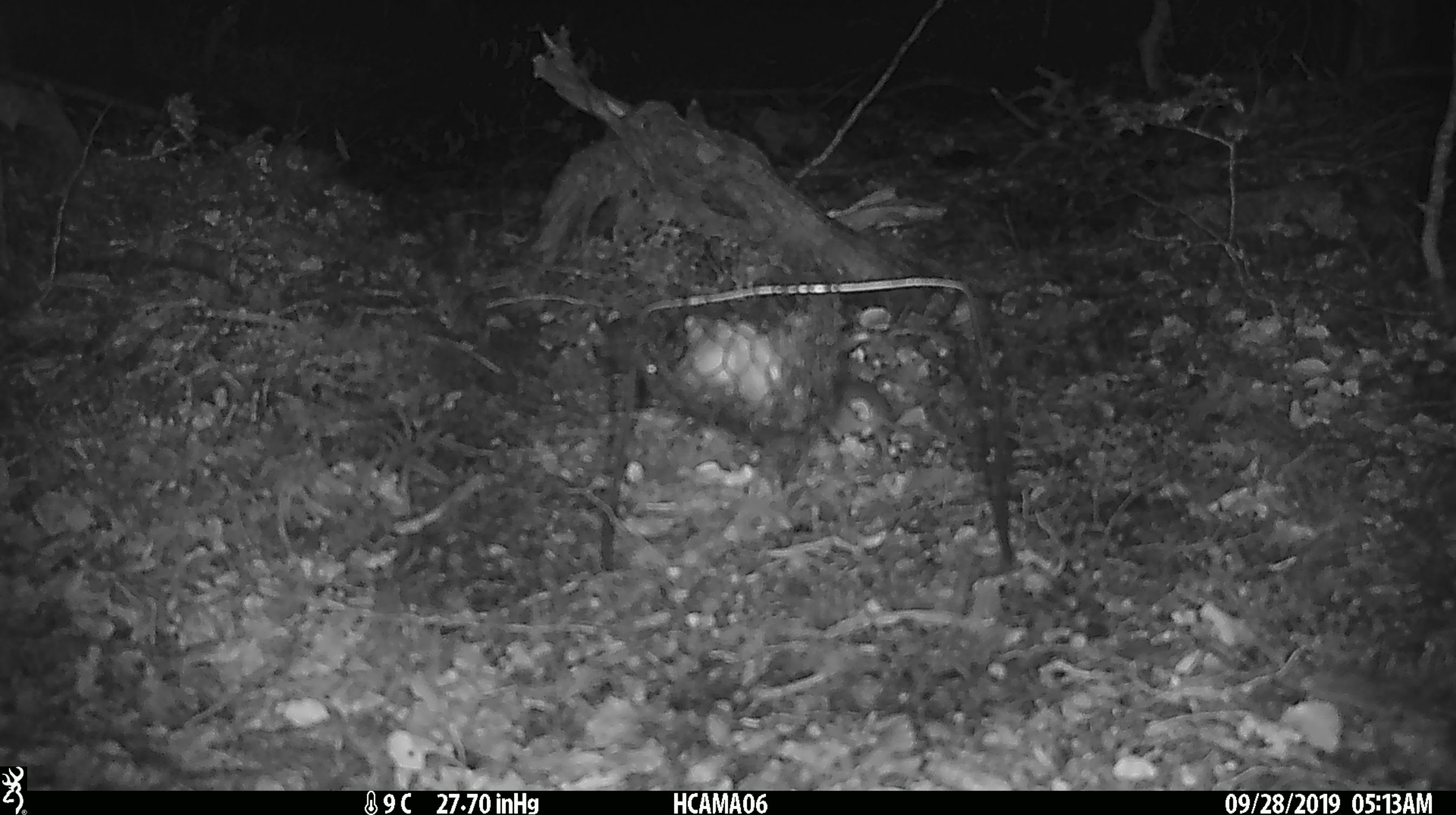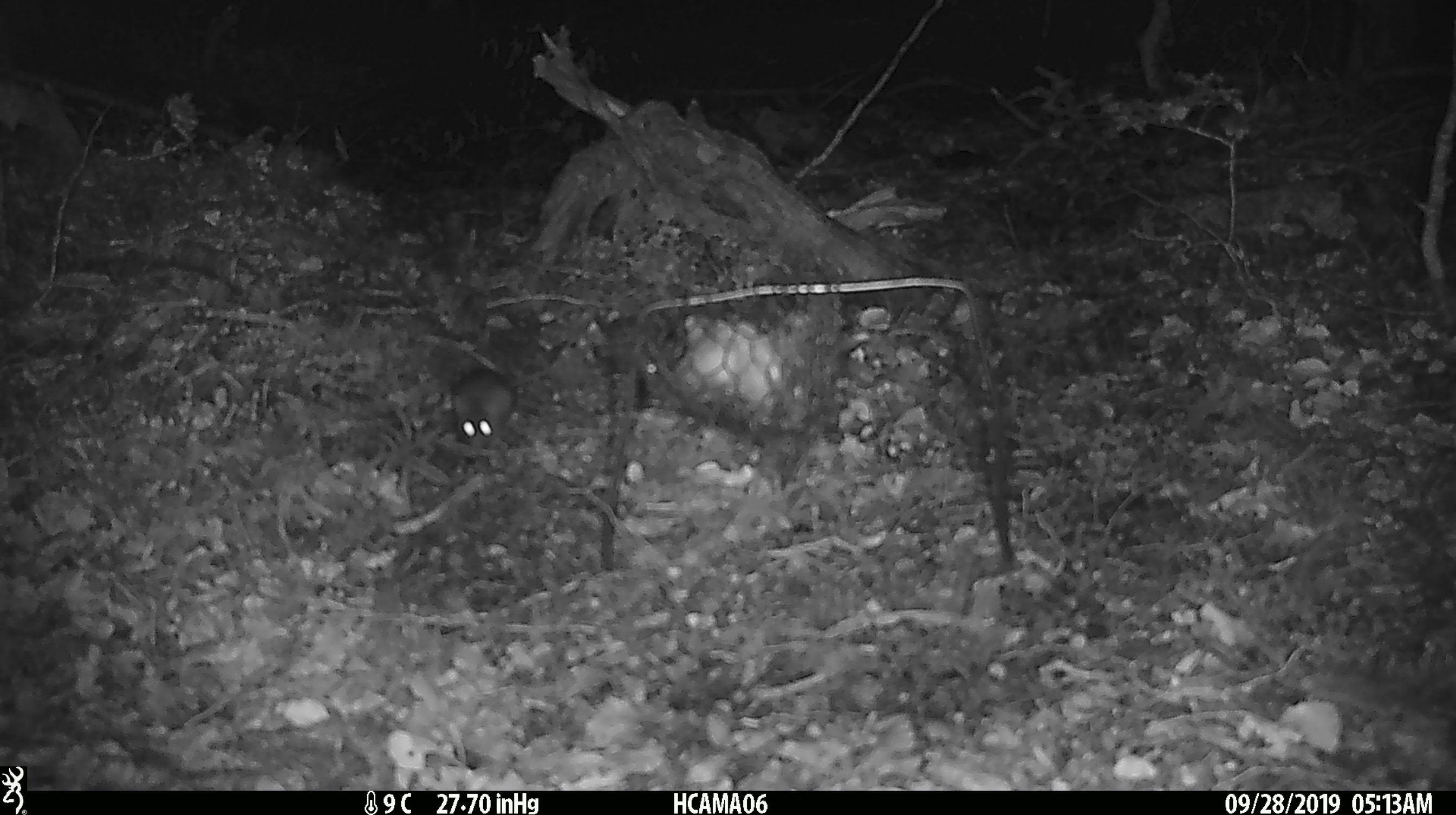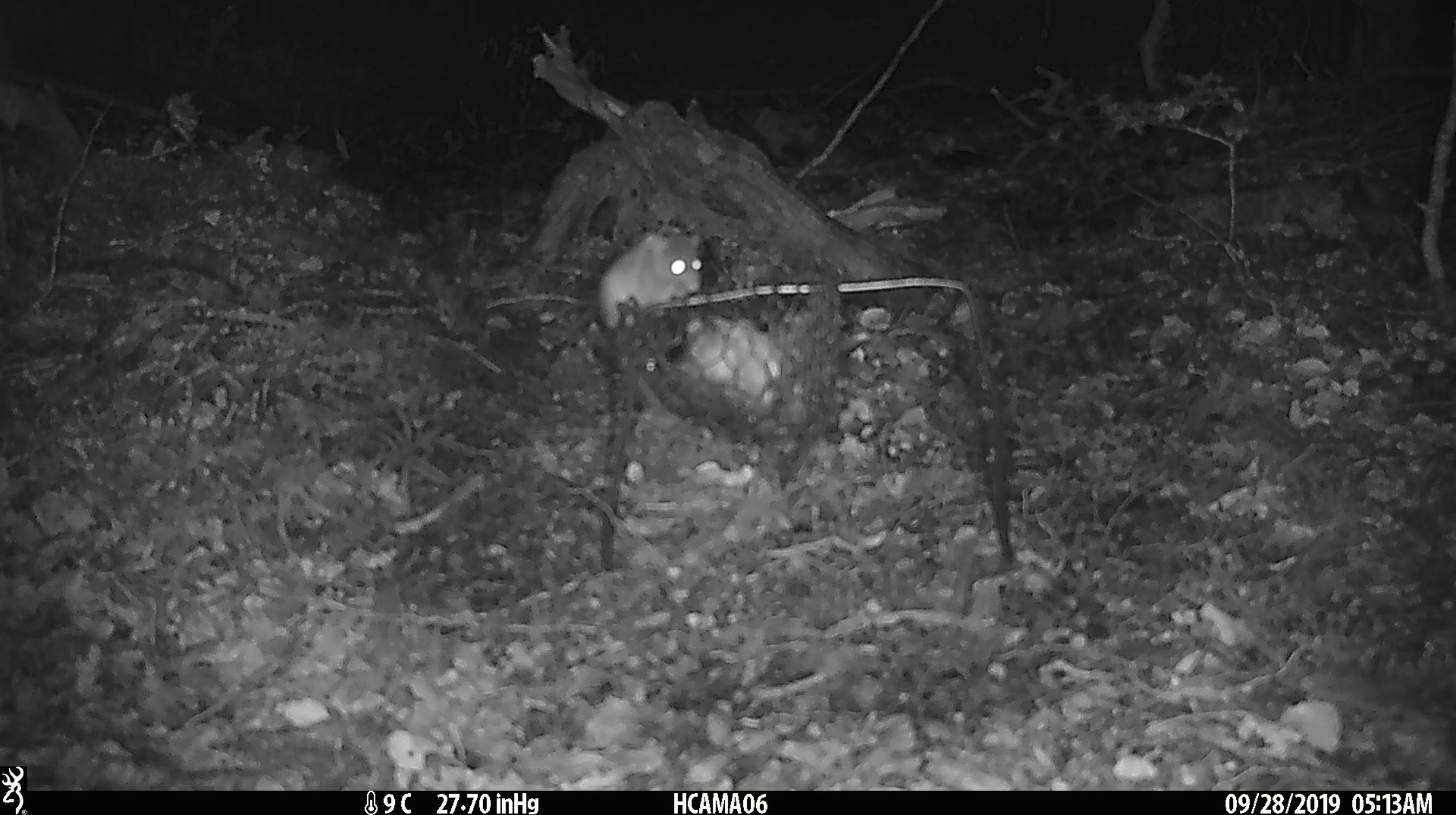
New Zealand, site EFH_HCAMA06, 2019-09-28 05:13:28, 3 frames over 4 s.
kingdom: Animalia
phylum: Chordata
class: Mammalia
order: Rodentia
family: Muridae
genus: Mus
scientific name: Mus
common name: mouse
Mouse (Mus).